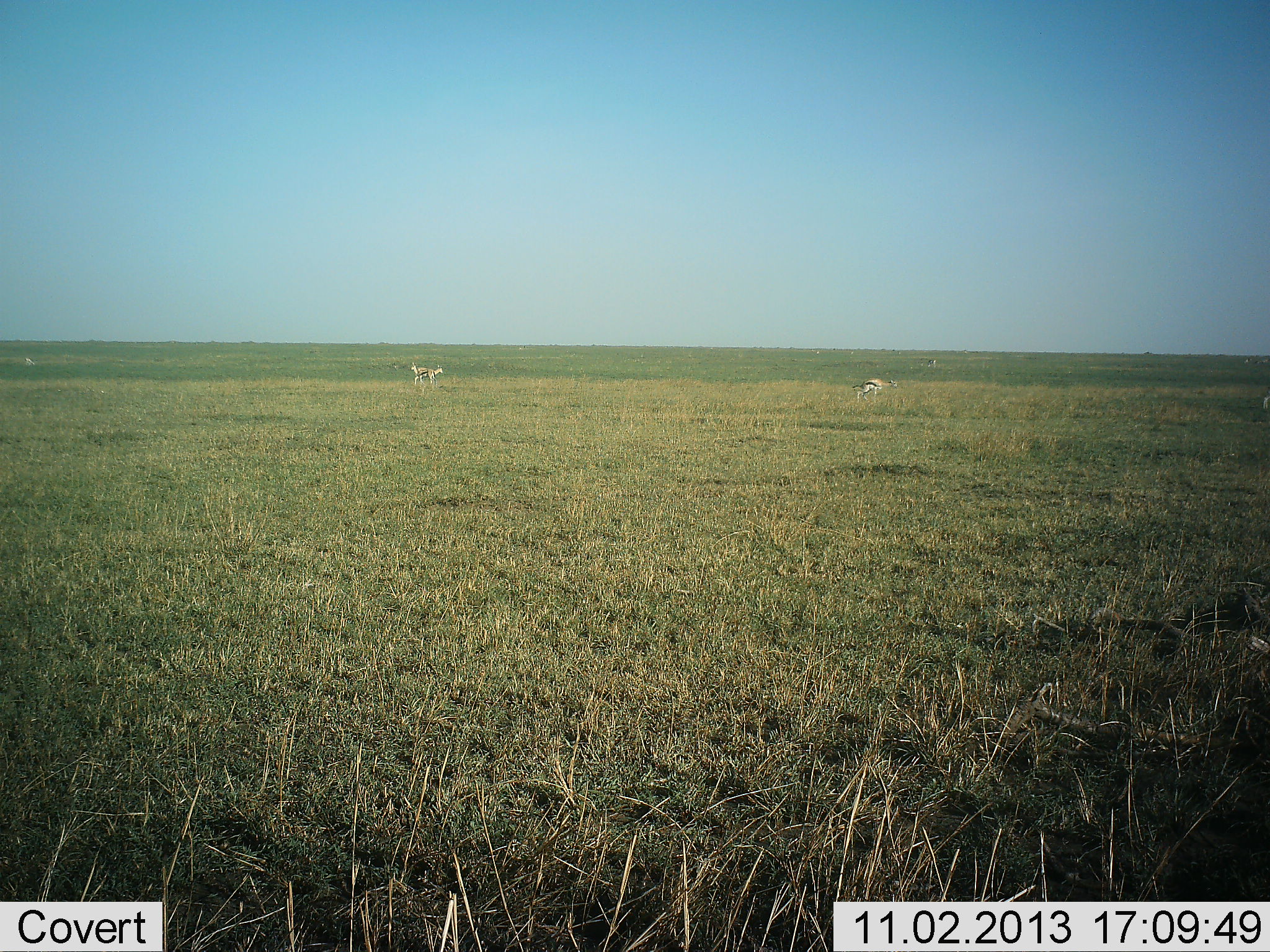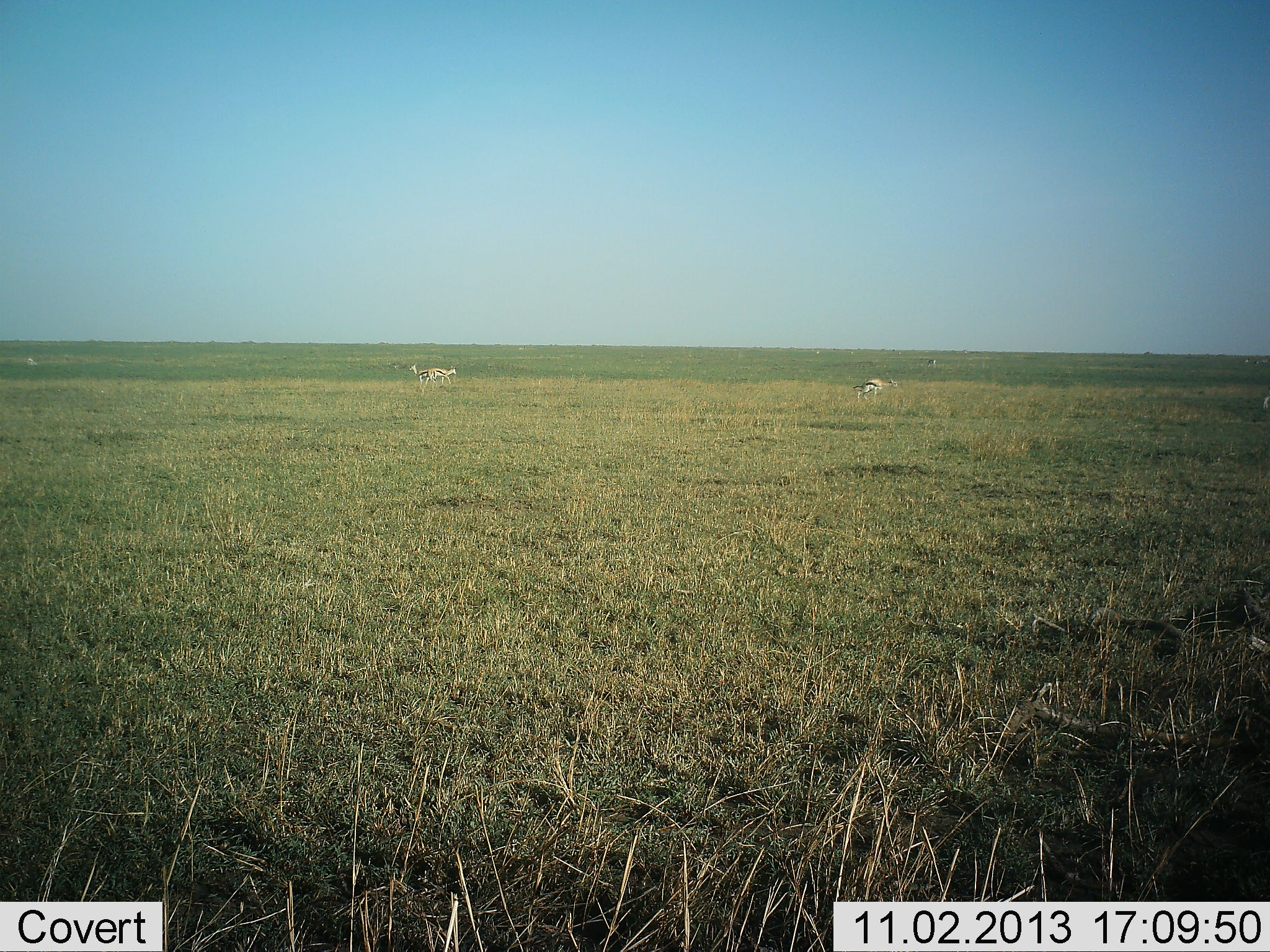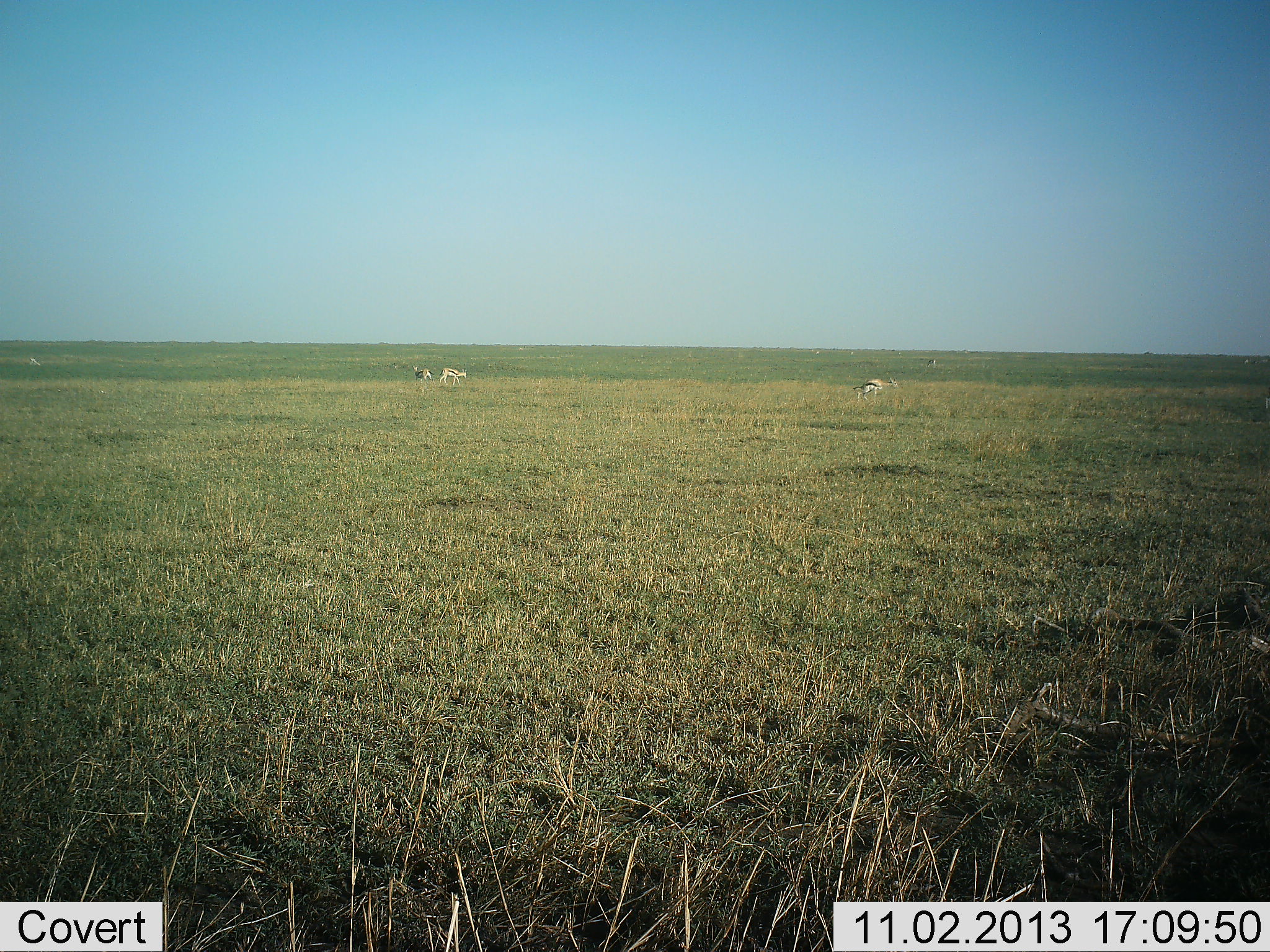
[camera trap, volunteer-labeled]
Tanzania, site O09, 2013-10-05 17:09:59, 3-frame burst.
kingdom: Animalia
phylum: Chordata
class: Mammalia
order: Artiodactyla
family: Bovidae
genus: Eudorcas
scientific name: Eudorcas thomsonii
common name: thomson's gazelle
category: gazellethomsons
Gazellethomsons (thomson's gazelle) (Eudorcas thomsonii), count 4. Behavior (volunteer vote fractions): standing 50%, resting 0%, moving 80%, interacting 10%. Young present (vote fraction): 0%. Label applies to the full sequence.